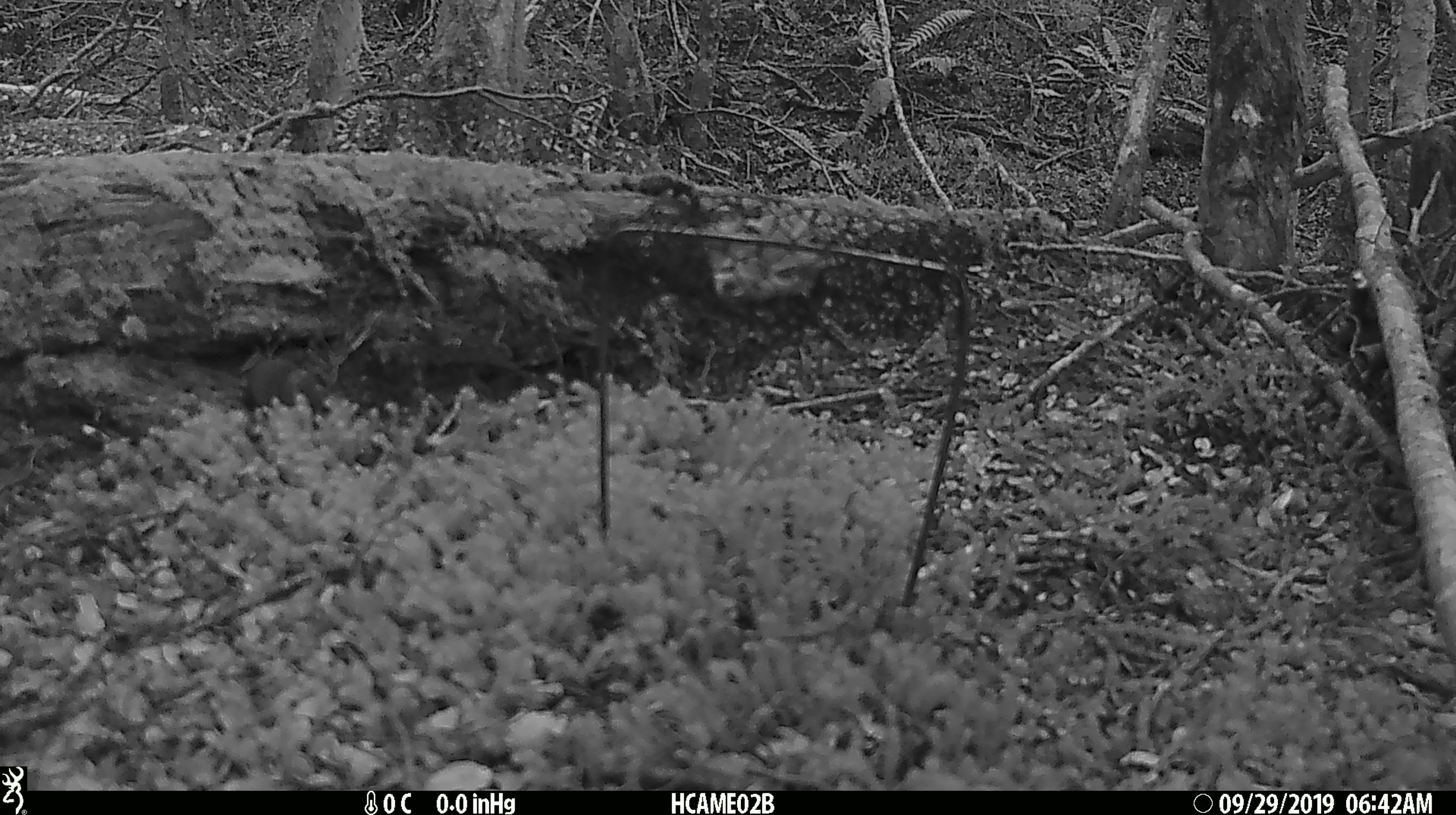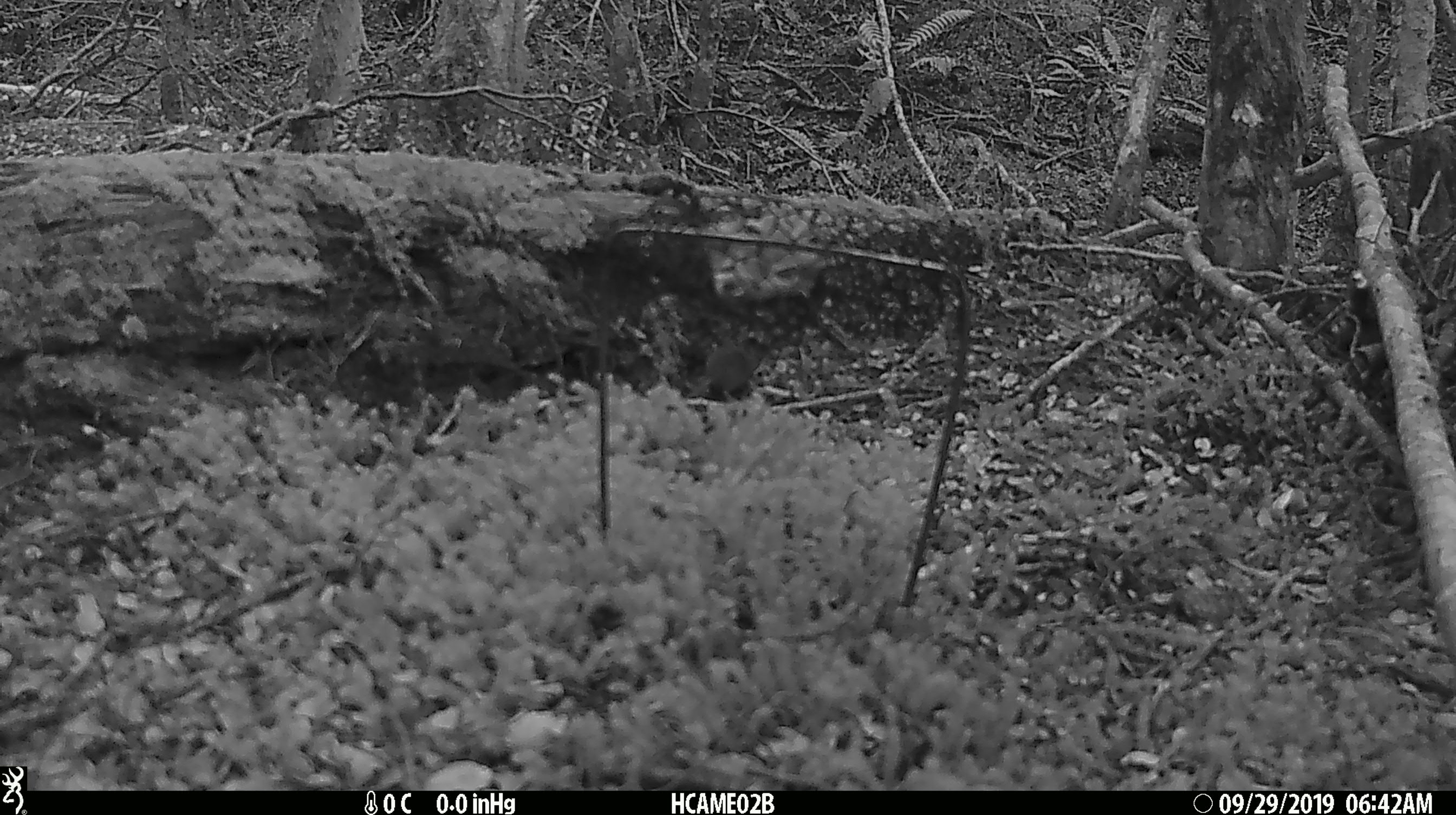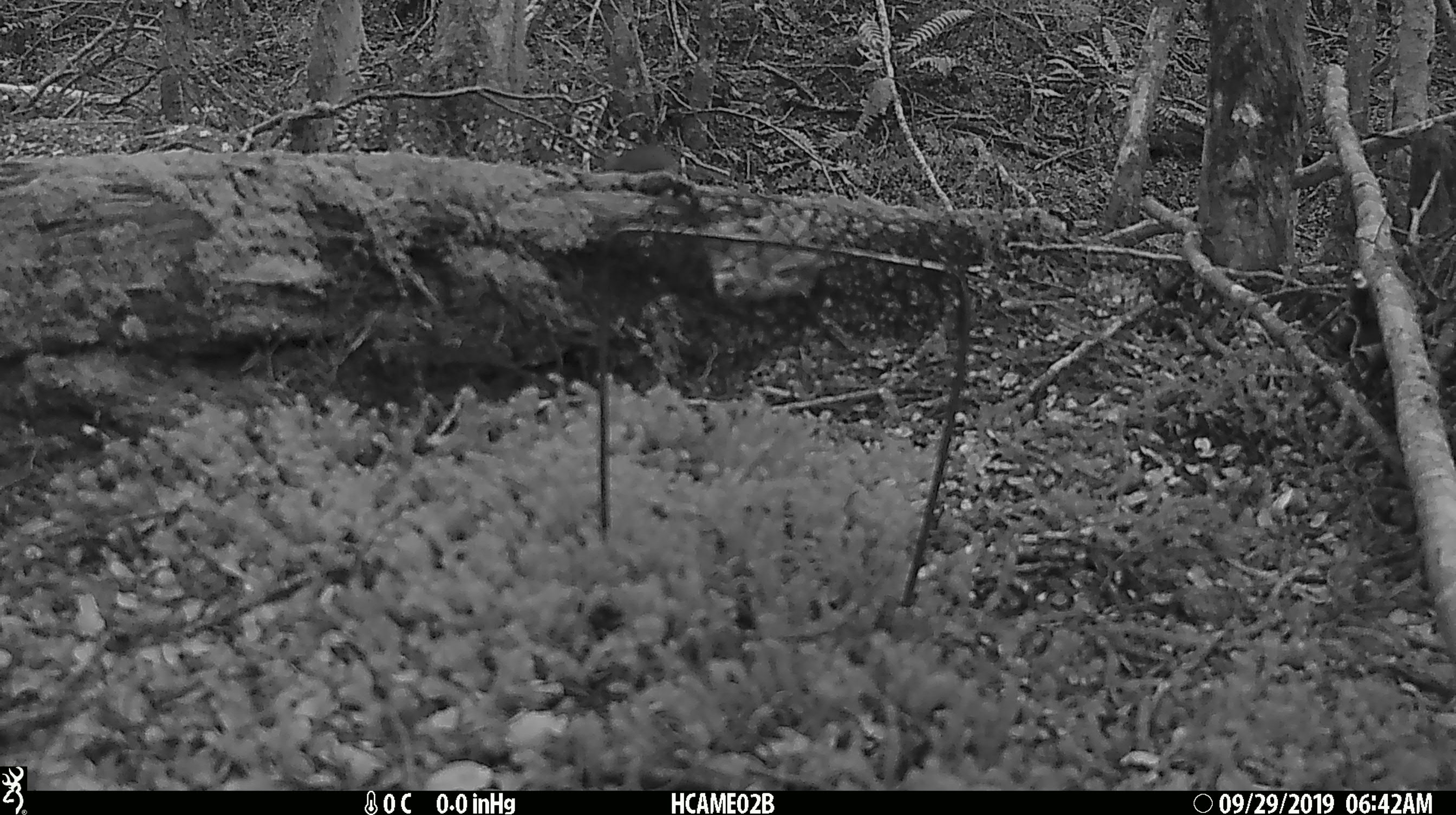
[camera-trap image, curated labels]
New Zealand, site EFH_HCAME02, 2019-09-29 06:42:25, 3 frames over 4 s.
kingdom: Animalia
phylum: Chordata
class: Mammalia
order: Rodentia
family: Muridae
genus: Mus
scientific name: Mus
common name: mouse